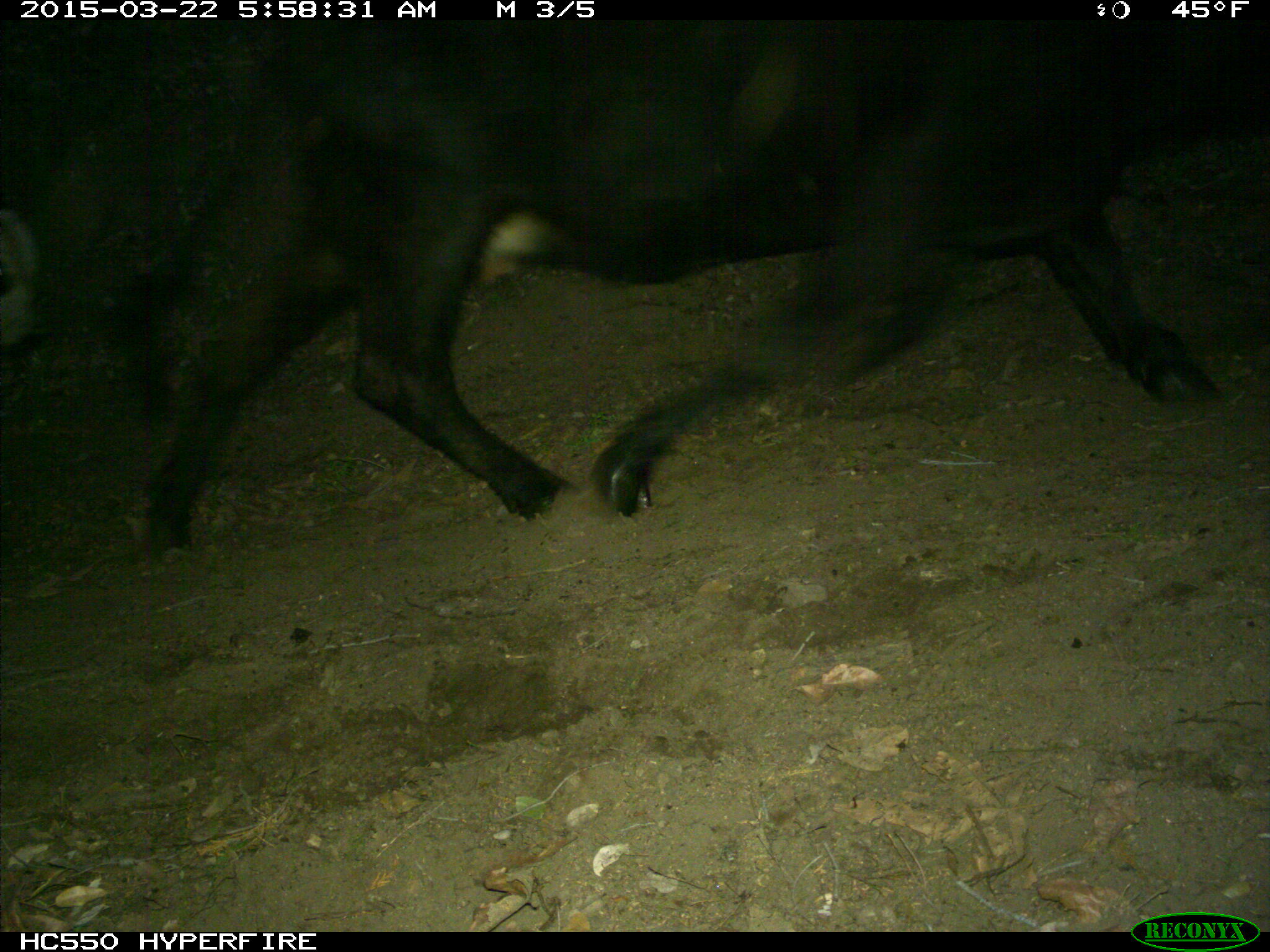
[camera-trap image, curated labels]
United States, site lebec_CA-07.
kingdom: Animalia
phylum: Chordata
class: Mammalia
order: Artiodactyla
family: Bovidae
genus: Bos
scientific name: Bos taurus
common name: domestic cow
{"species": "Bos taurus (domestic cow)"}